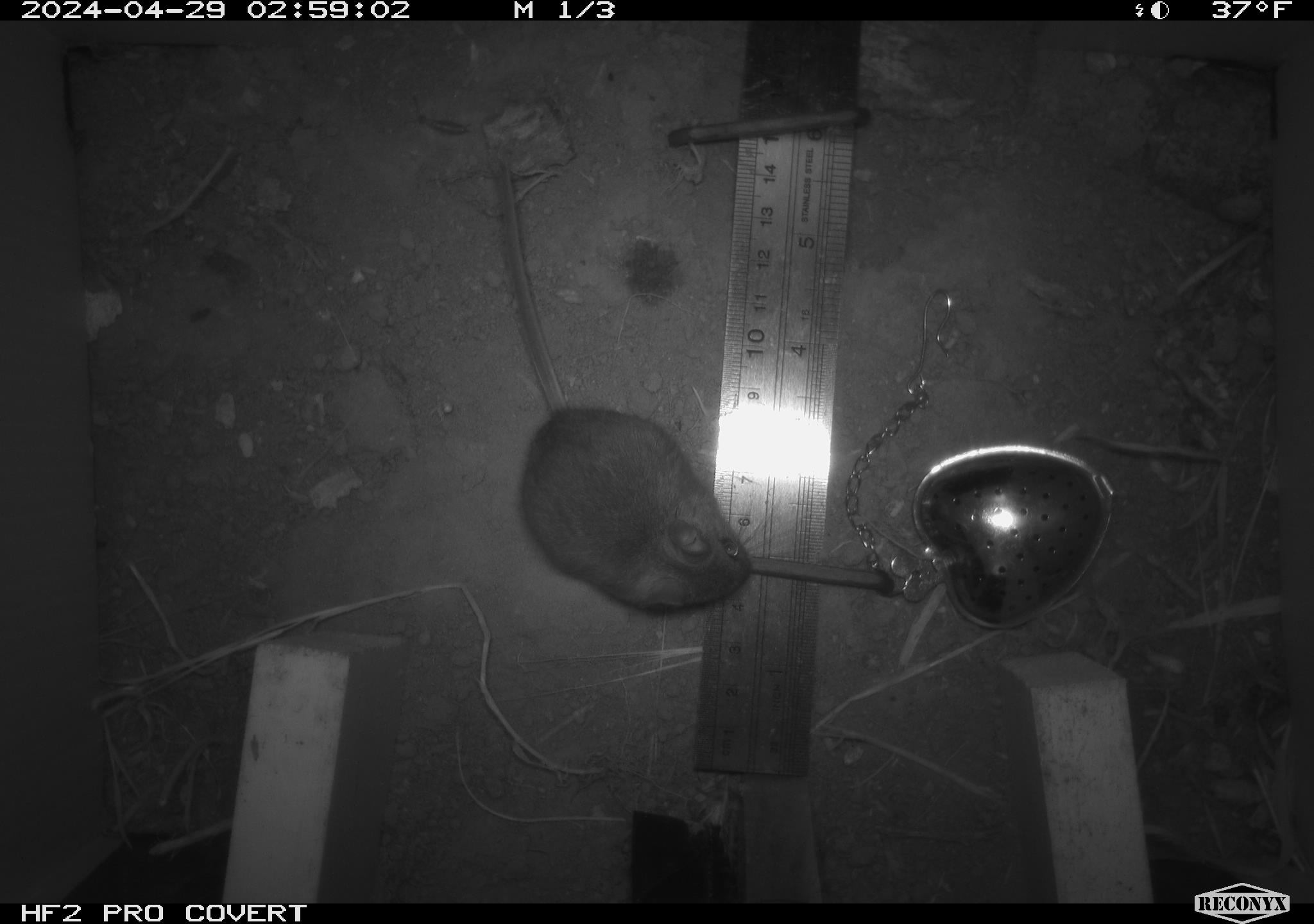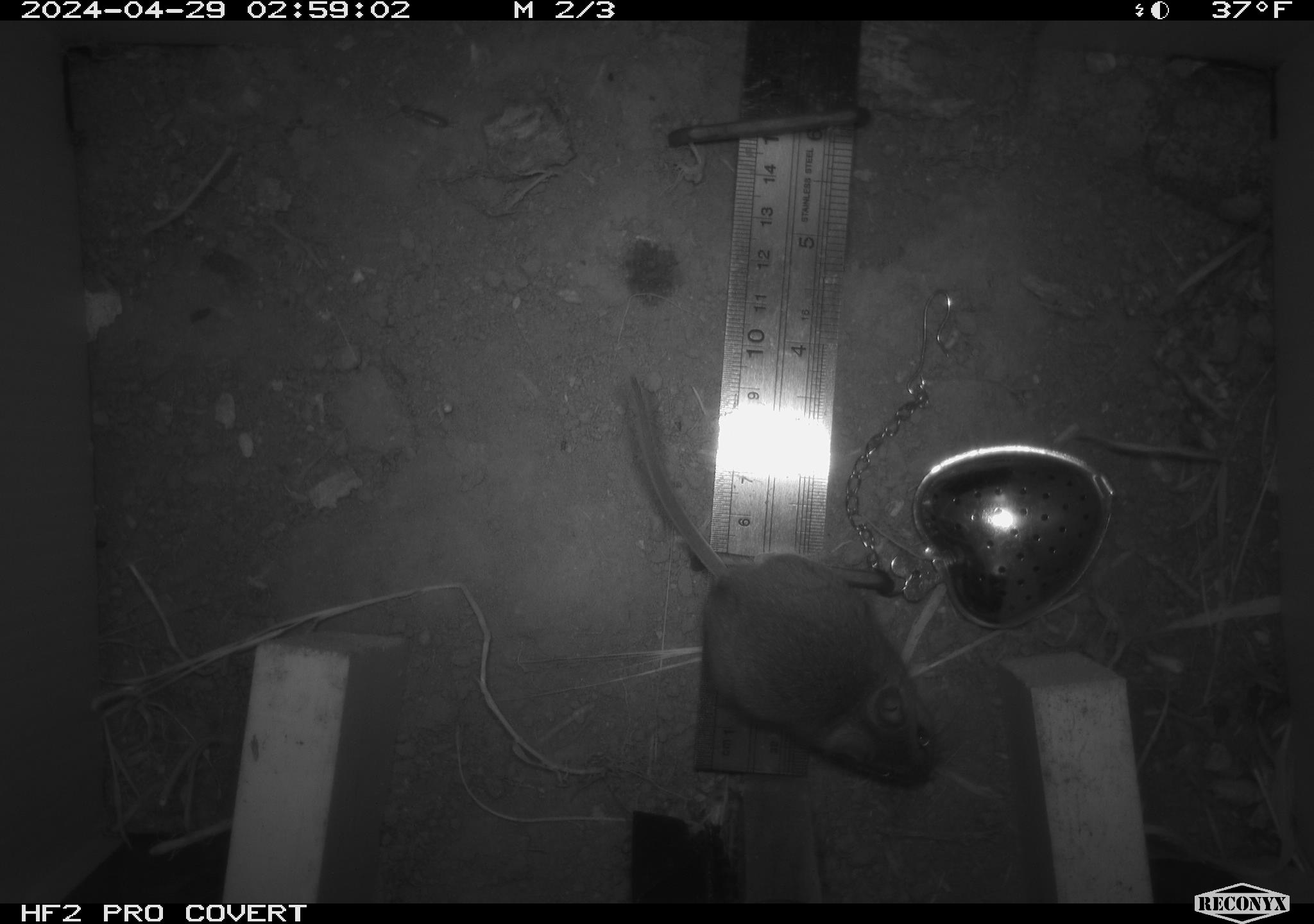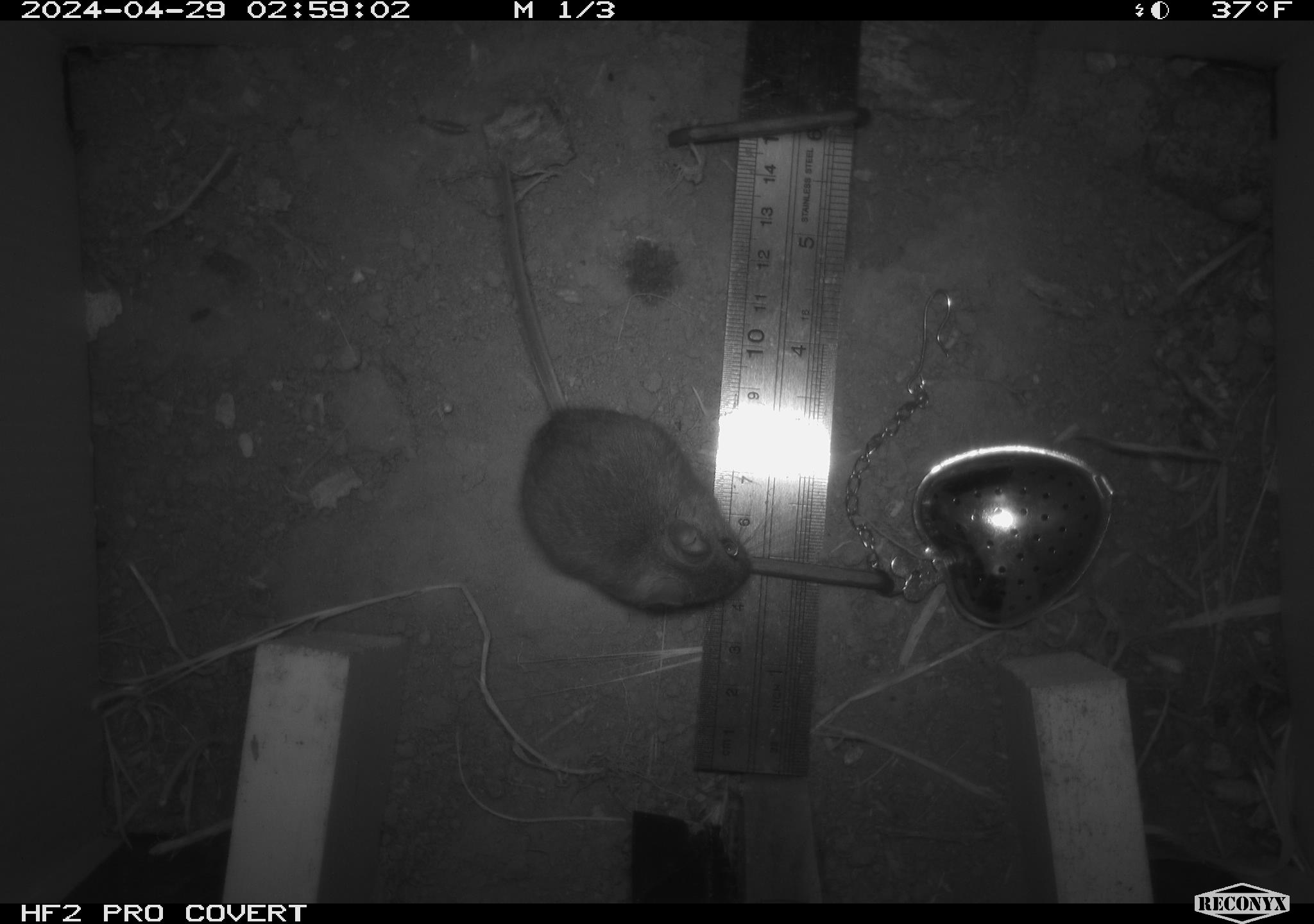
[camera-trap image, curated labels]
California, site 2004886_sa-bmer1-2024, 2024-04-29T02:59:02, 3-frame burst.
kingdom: Animalia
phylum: Chordata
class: Mammalia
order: Rodentia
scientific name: Rodentia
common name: mouse species